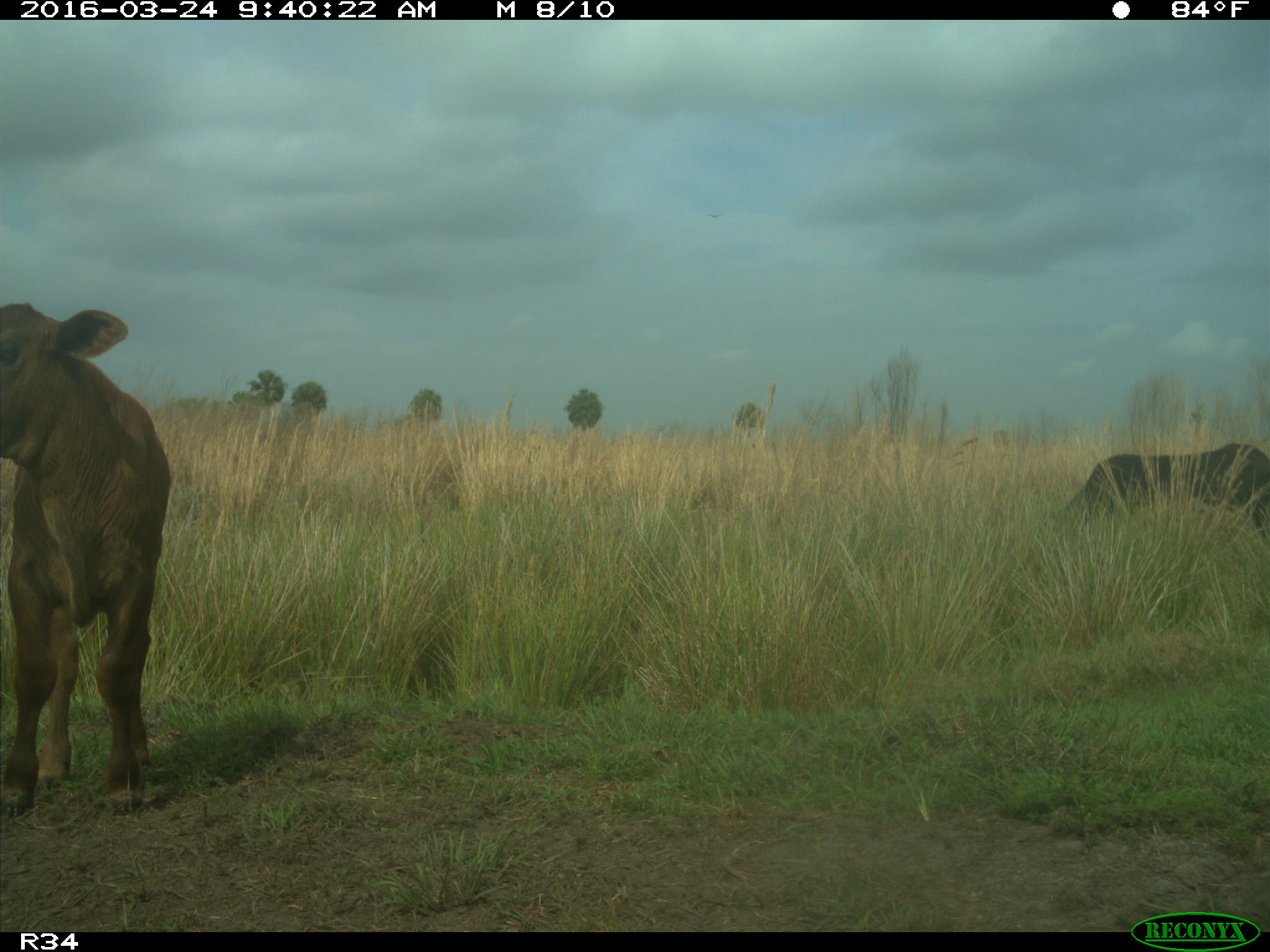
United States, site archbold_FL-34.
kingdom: Animalia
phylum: Chordata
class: Mammalia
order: Artiodactyla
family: Bovidae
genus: Bos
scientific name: Bos taurus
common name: domestic cow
Bos taurus (domestic cow).